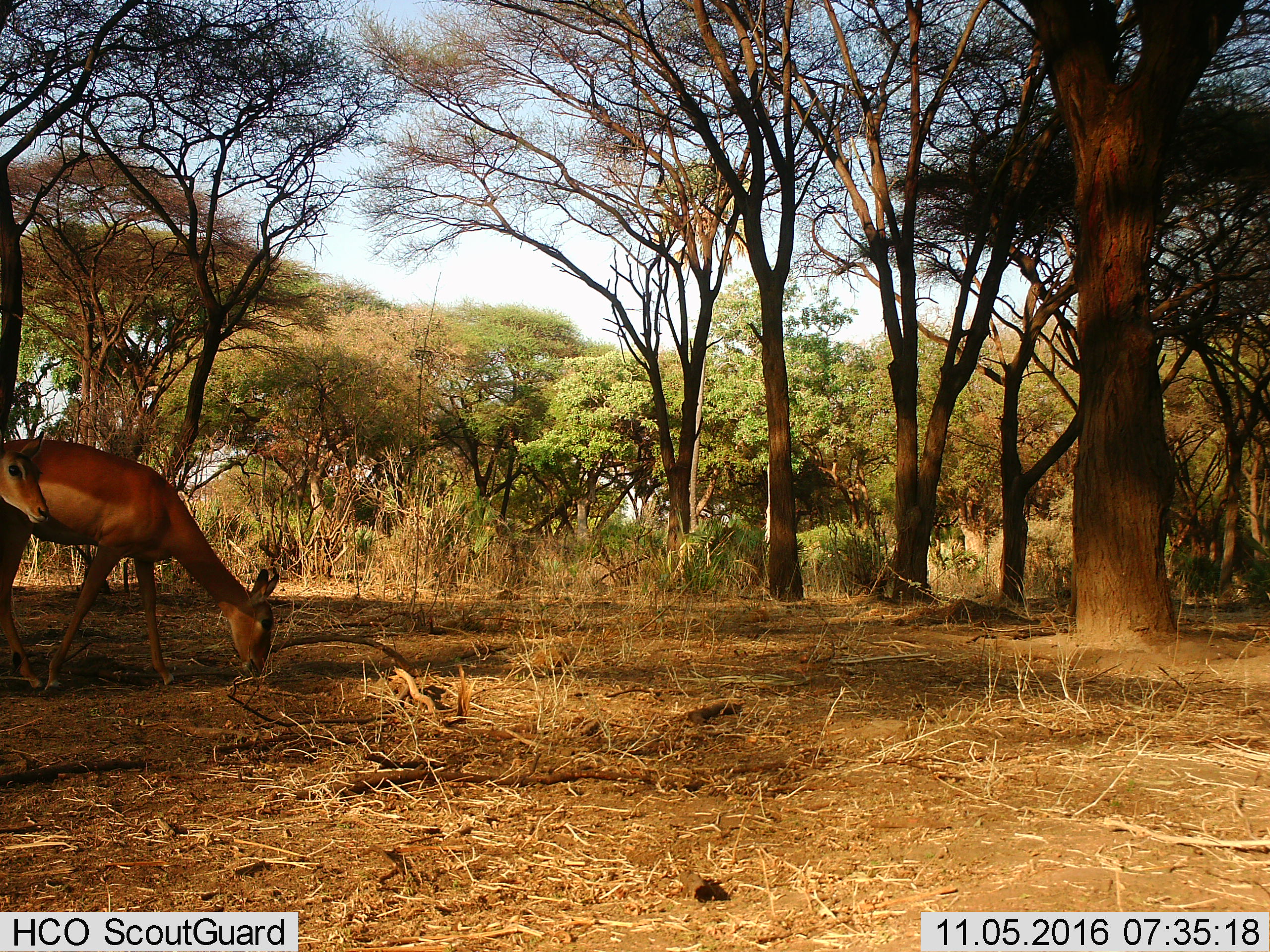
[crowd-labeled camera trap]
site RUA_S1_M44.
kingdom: Animalia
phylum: Chordata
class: Mammalia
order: Artiodactyla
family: Bovidae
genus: Aepyceros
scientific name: Aepyceros melampus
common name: impala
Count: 2.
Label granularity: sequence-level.